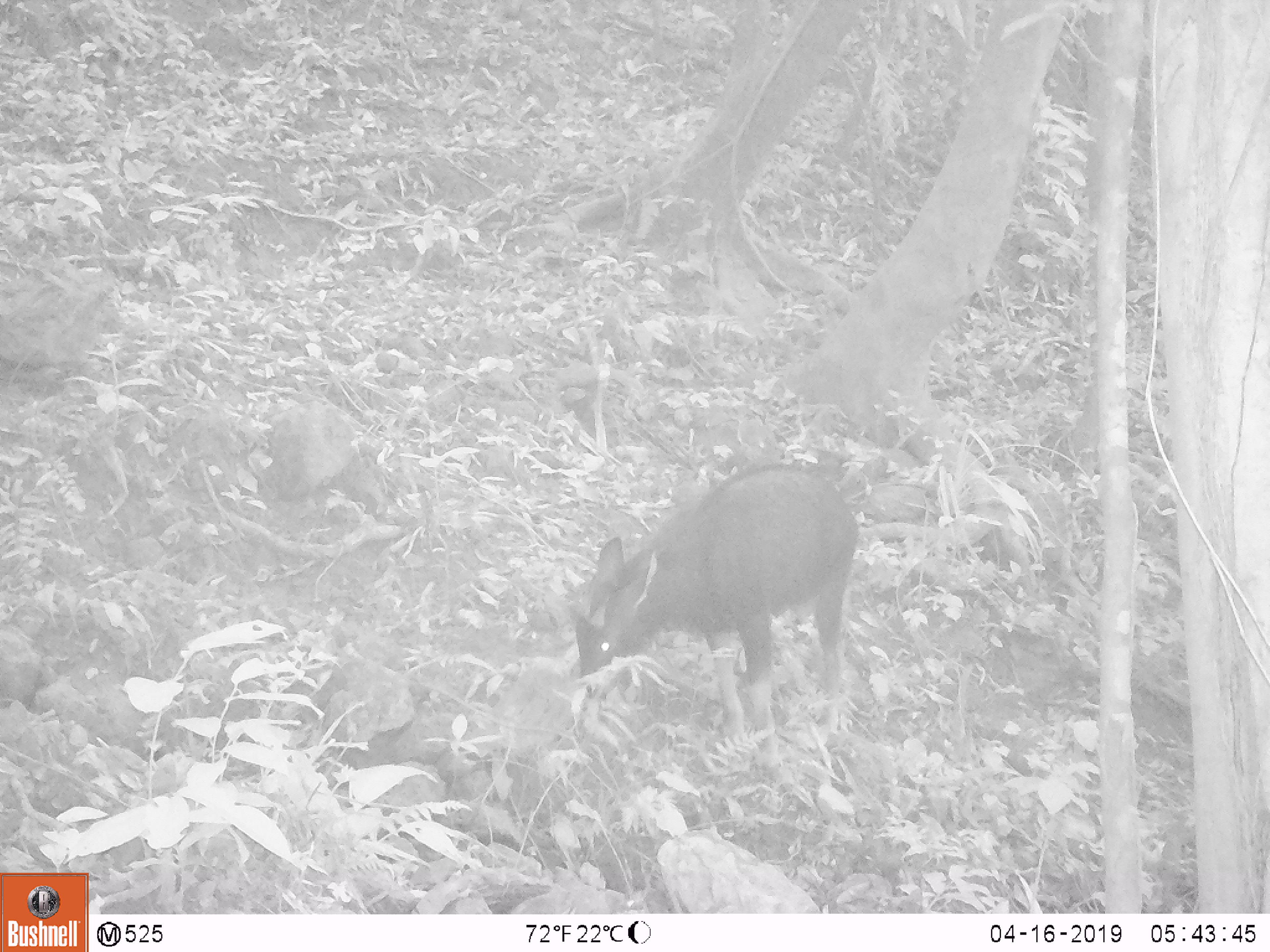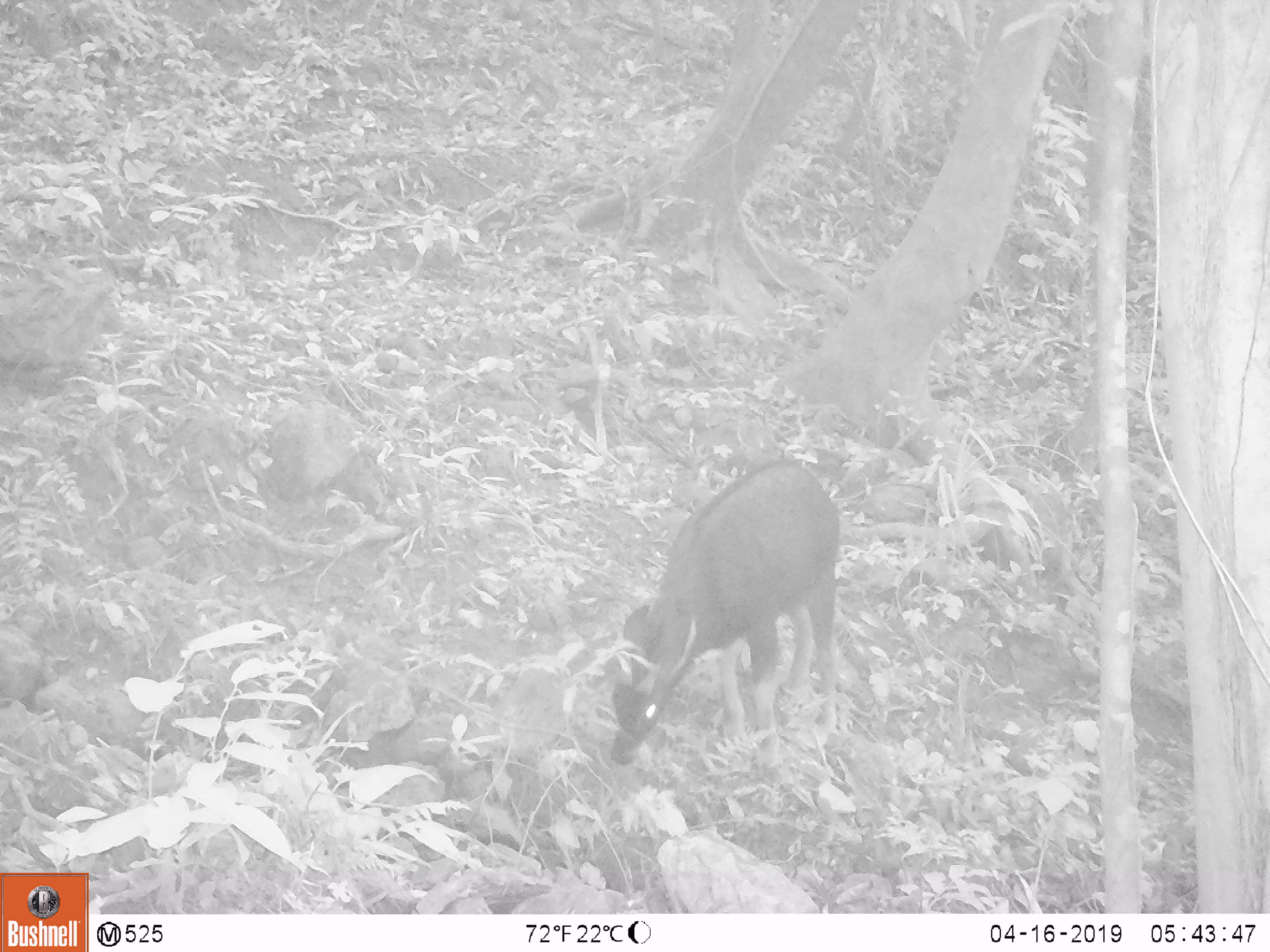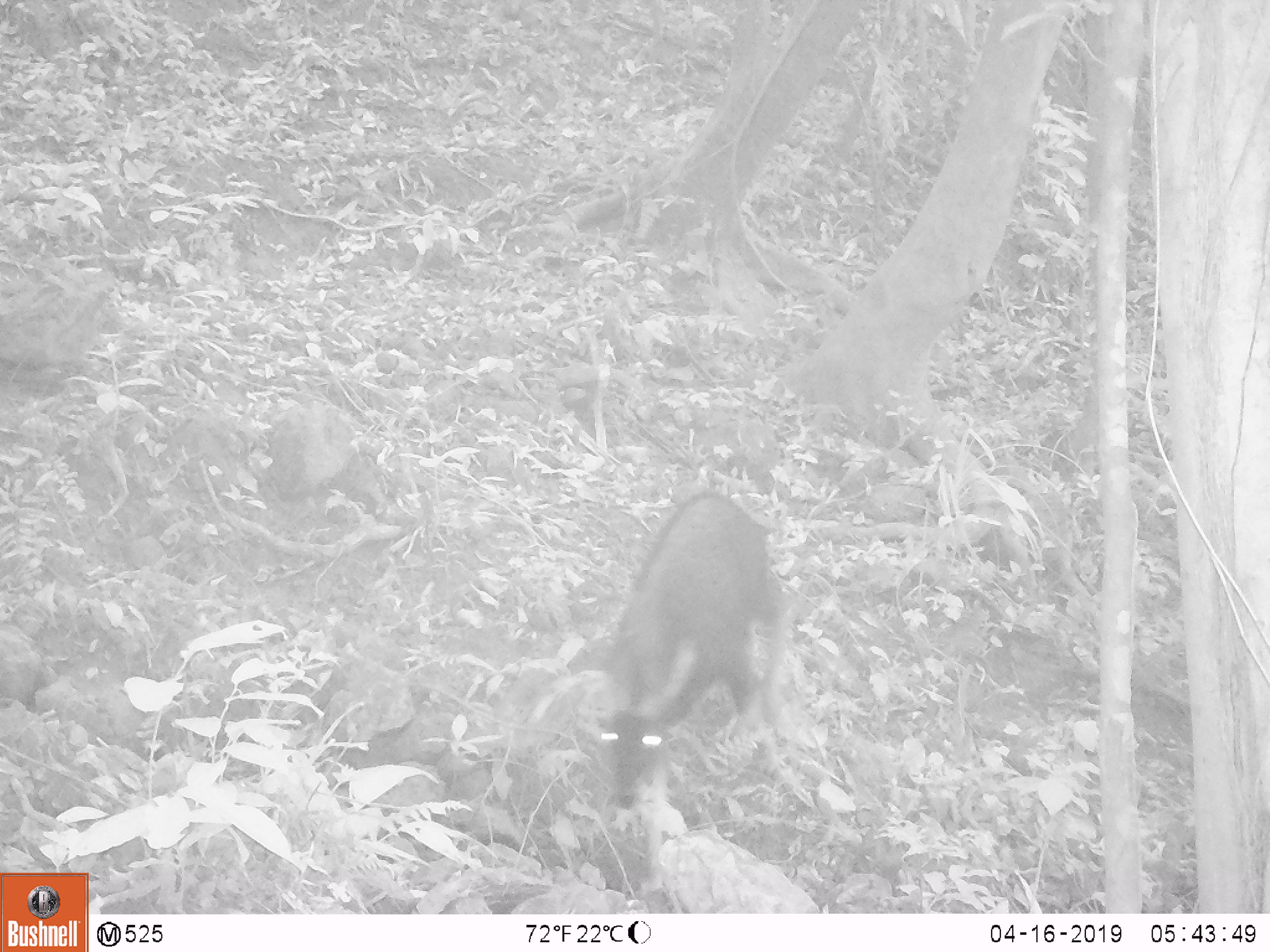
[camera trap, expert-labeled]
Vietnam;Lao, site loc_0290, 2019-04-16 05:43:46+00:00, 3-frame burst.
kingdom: Animalia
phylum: Chordata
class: Mammalia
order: Artiodactyla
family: Bovidae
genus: Capricornis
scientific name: Capricornis sumatraensis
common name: chinese serow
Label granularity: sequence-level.